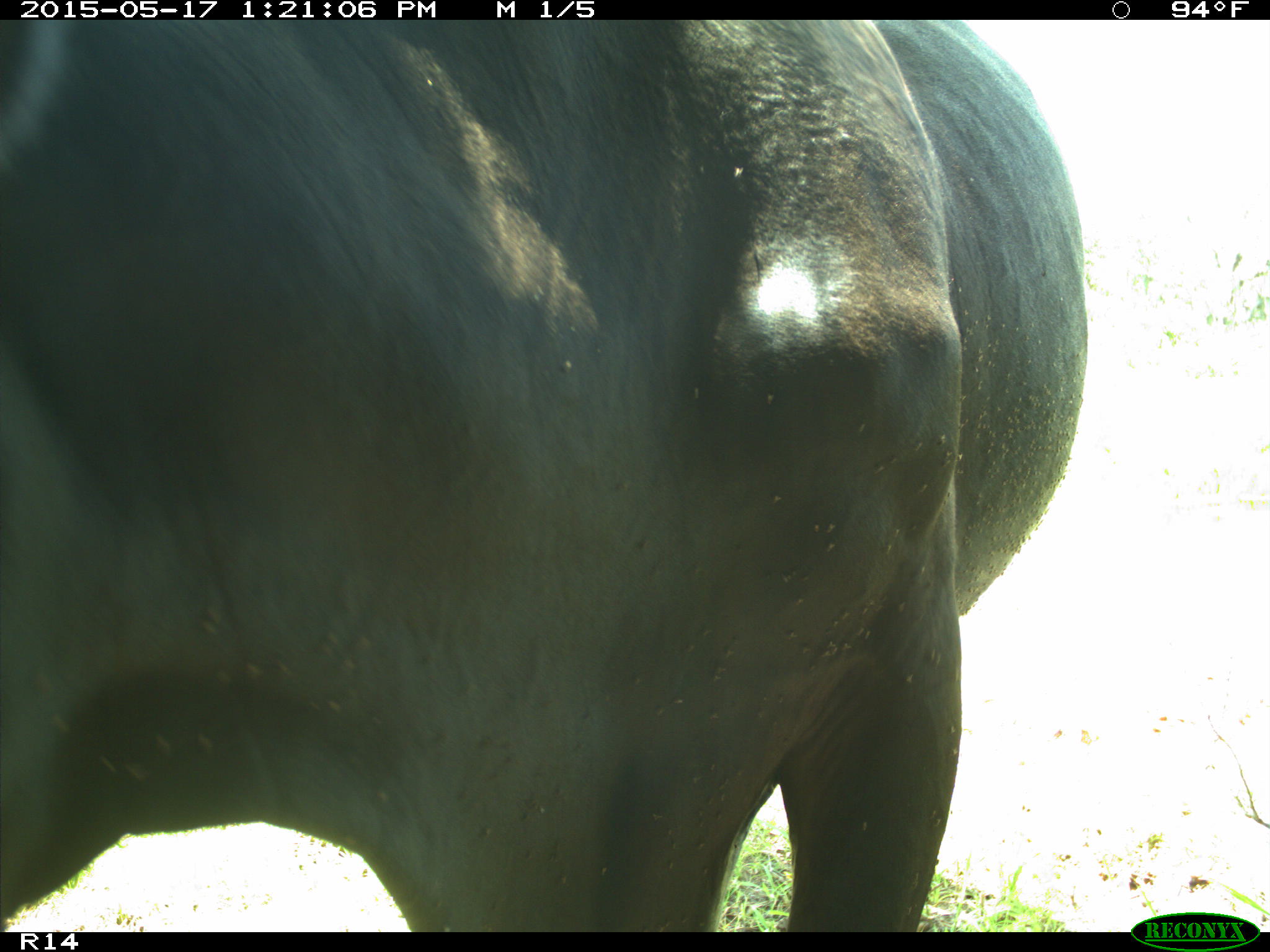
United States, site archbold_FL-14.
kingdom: Animalia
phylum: Chordata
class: Mammalia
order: Artiodactyla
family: Bovidae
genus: Bos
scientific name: Bos taurus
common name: domestic cow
Bos taurus (domestic cow).